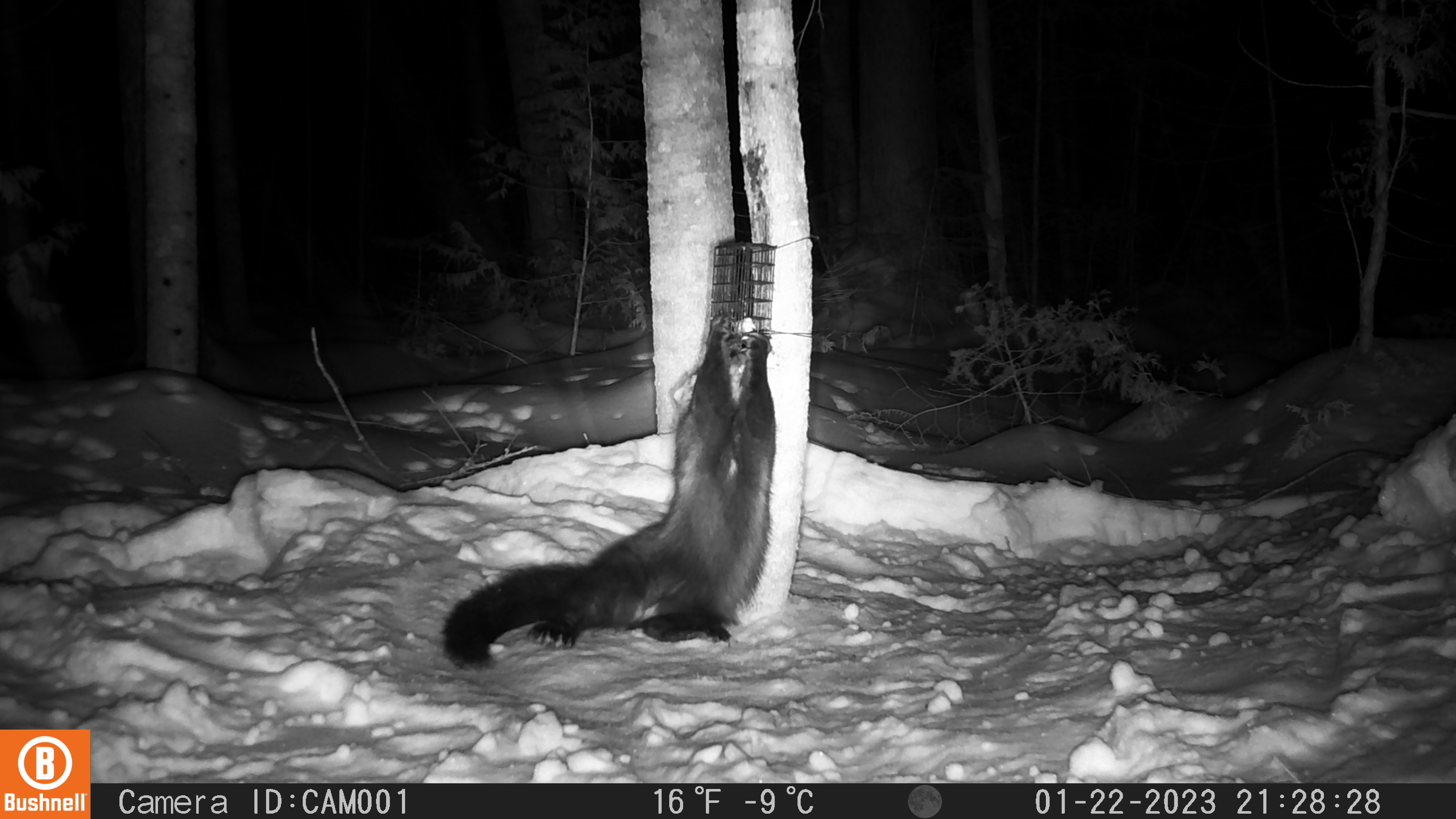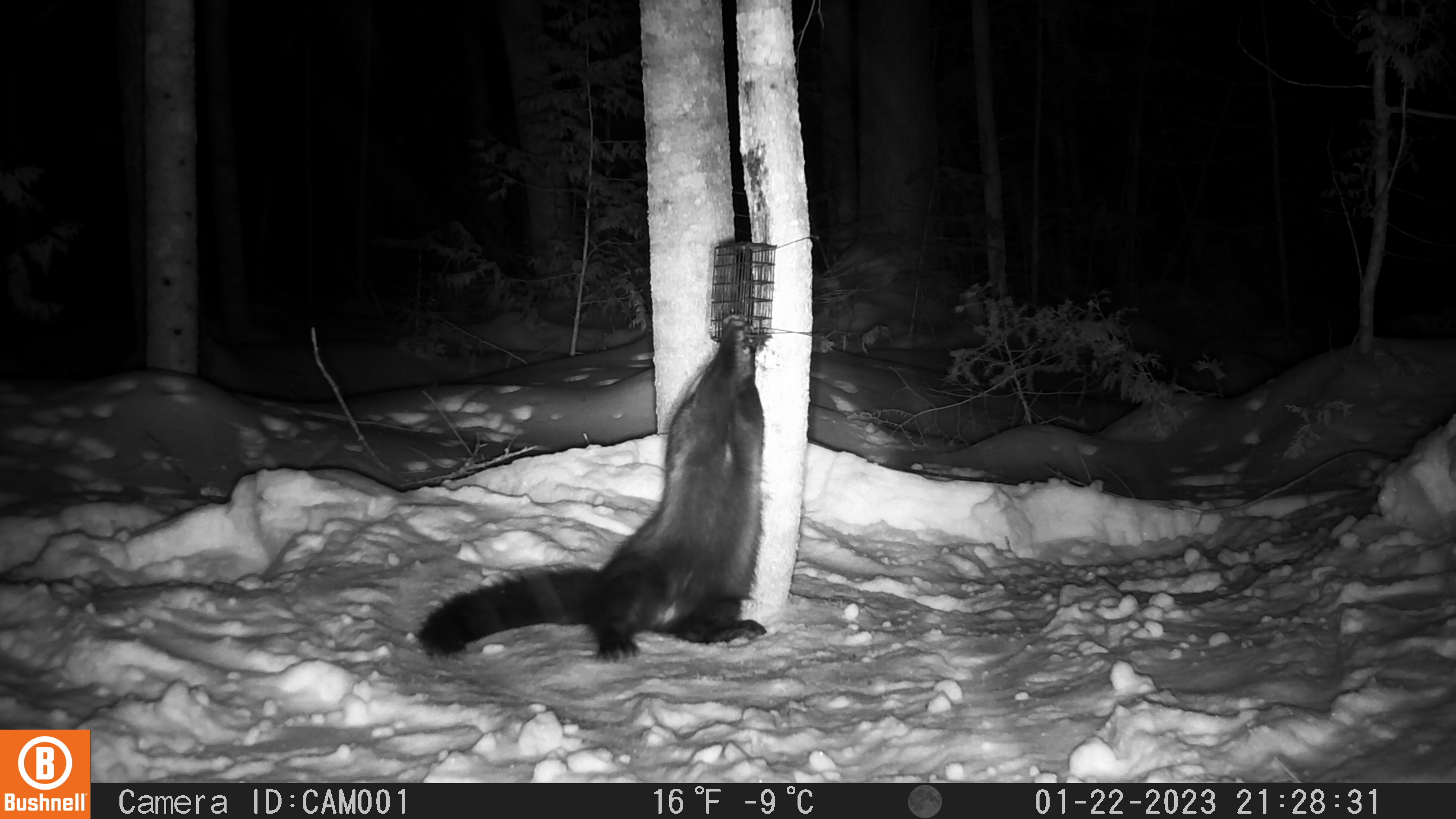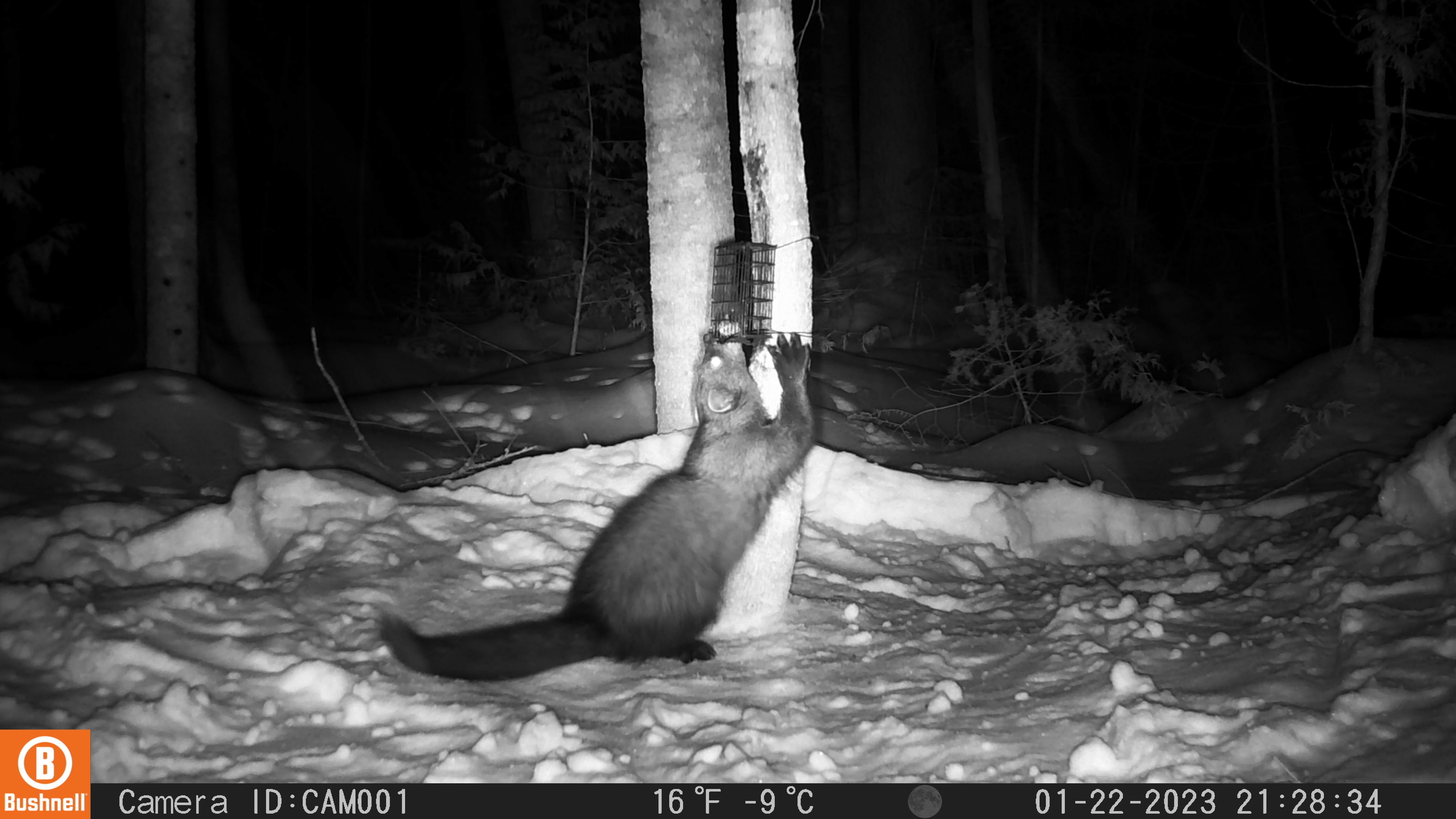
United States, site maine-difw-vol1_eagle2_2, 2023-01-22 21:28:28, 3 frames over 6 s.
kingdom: Animalia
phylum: Chordata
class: Mammalia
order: Carnivora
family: Mustelidae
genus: Pekania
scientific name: Pekania pennanti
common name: fisher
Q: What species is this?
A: Fisher (Pekania pennanti).